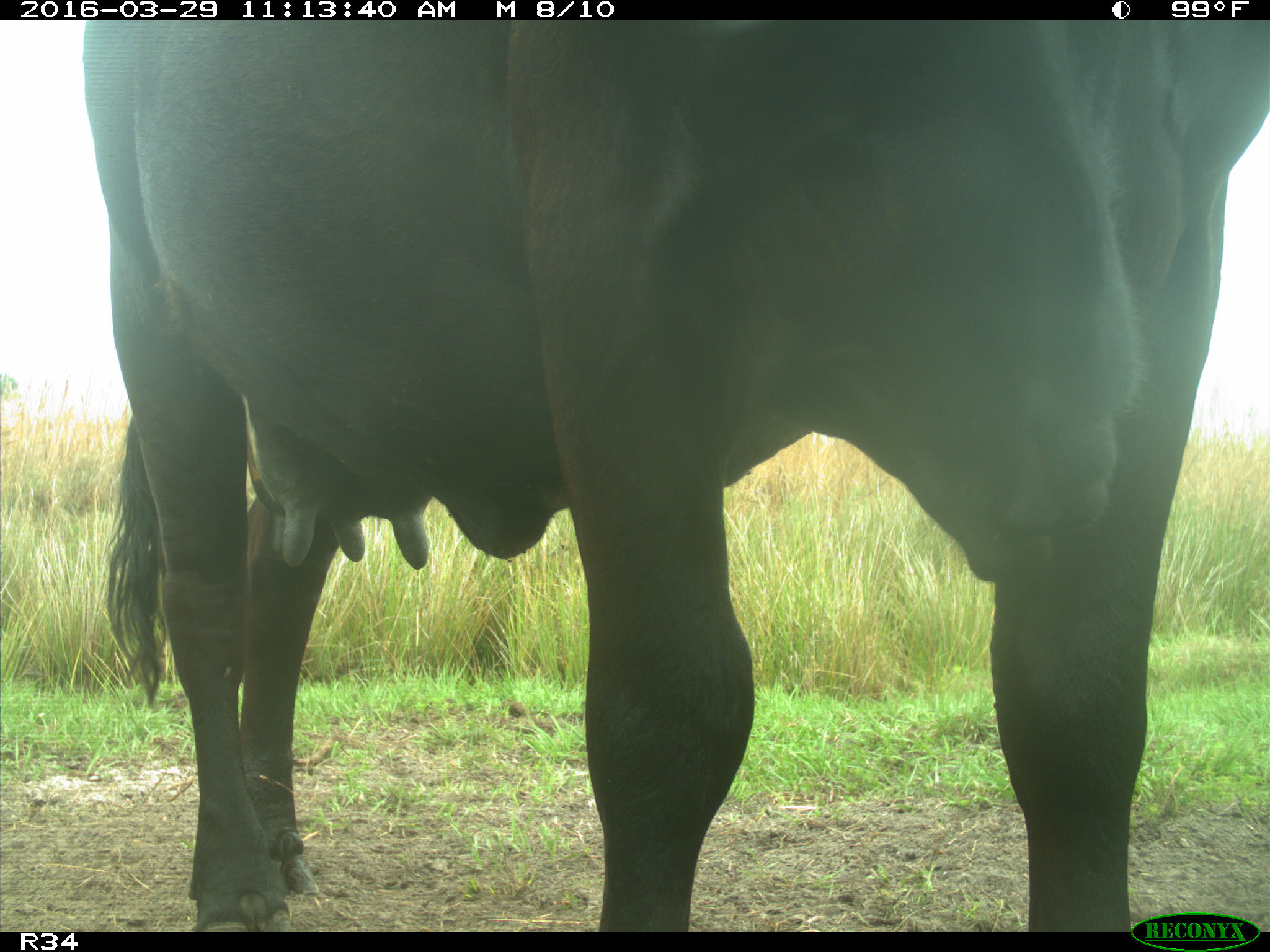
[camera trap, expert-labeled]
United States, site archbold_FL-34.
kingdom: Animalia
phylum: Chordata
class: Mammalia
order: Artiodactyla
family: Bovidae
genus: Bos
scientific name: Bos taurus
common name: domestic cow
Bos taurus (domestic cow).